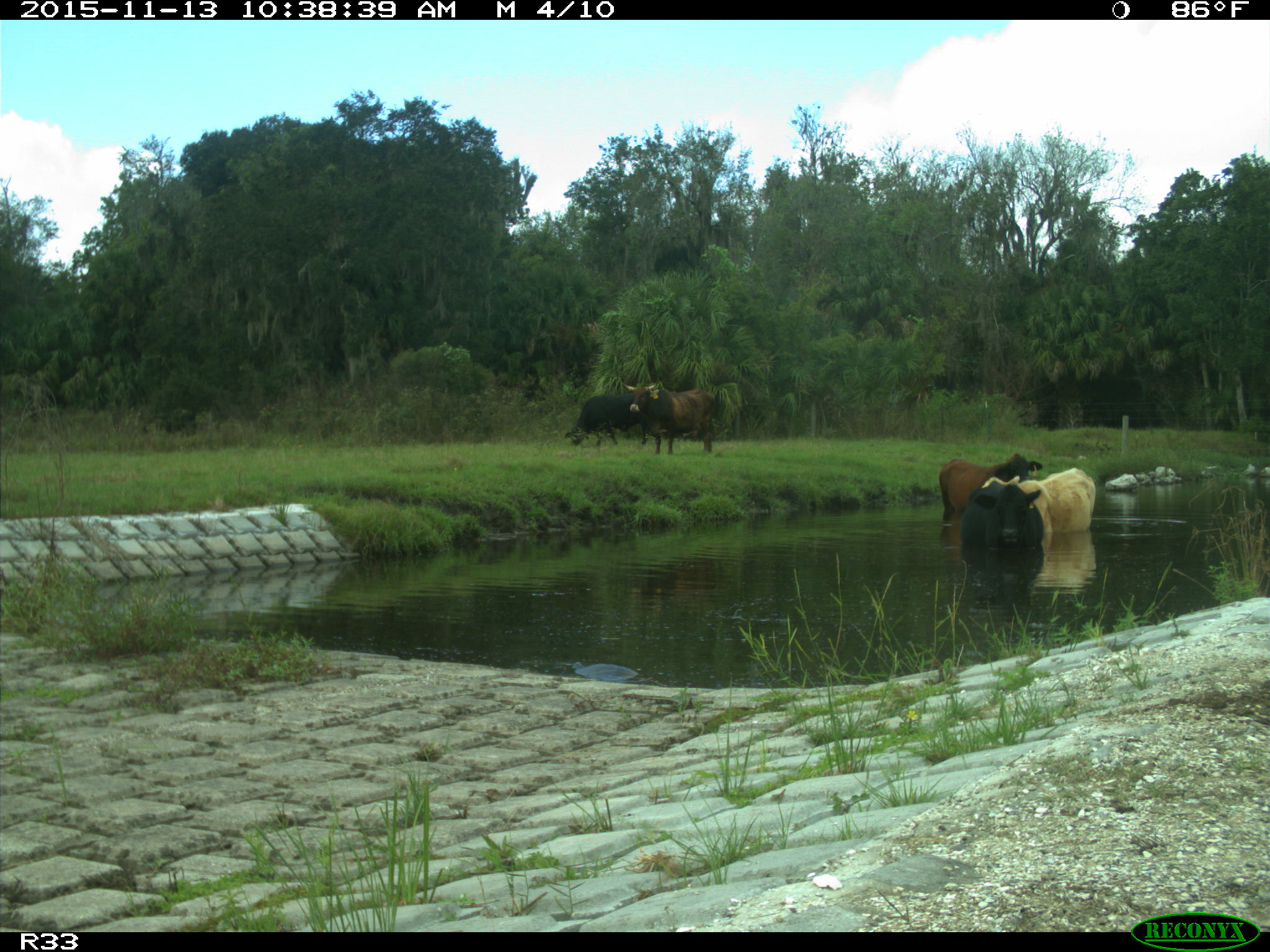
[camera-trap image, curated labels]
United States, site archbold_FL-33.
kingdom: Animalia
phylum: Chordata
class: Mammalia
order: Artiodactyla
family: Bovidae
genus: Bos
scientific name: Bos taurus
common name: domestic cow